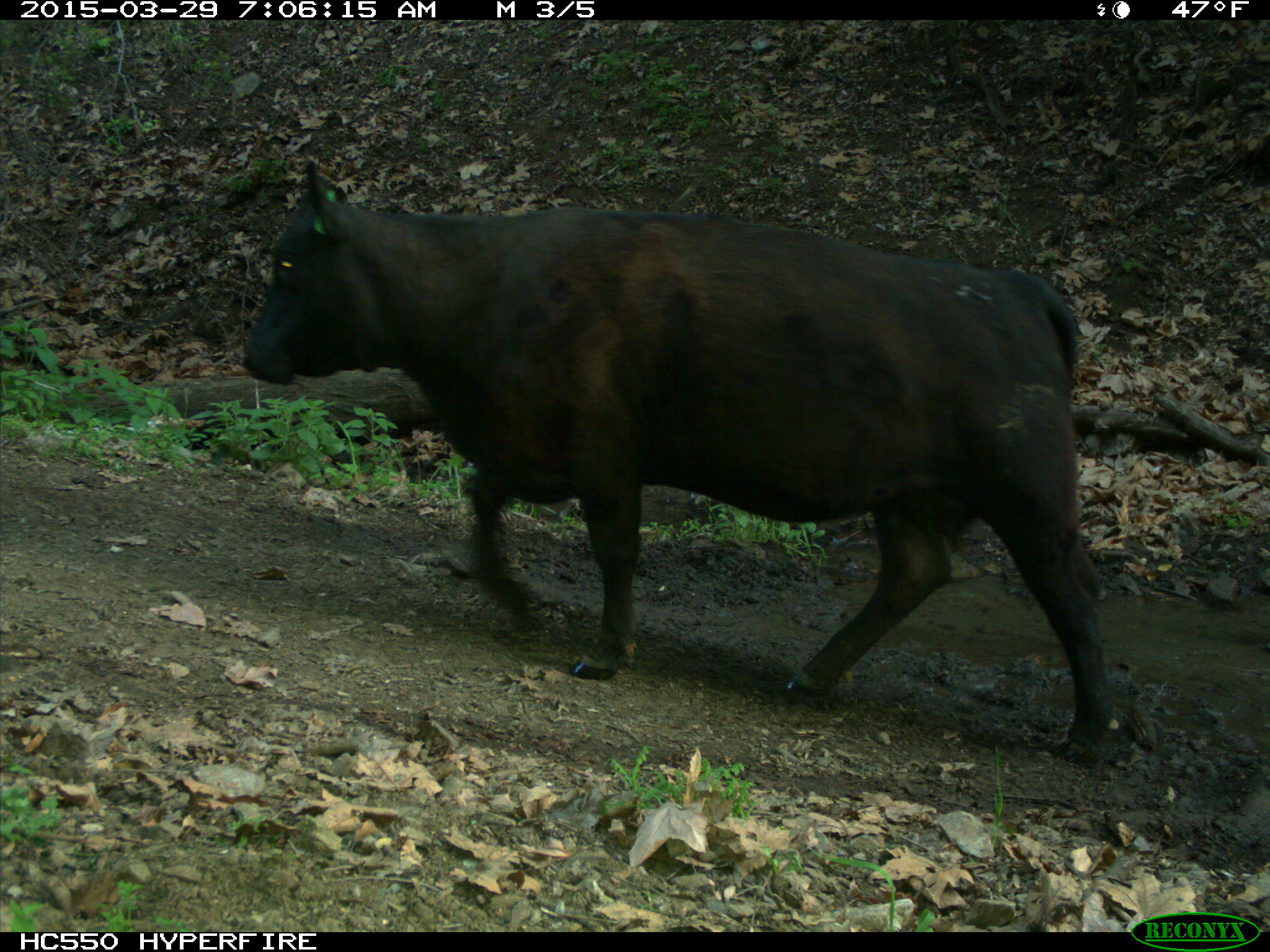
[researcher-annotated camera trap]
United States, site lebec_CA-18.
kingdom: Animalia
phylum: Chordata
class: Mammalia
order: Artiodactyla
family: Bovidae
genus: Bos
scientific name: Bos taurus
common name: domestic cow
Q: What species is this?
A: Bos taurus (domestic cow).